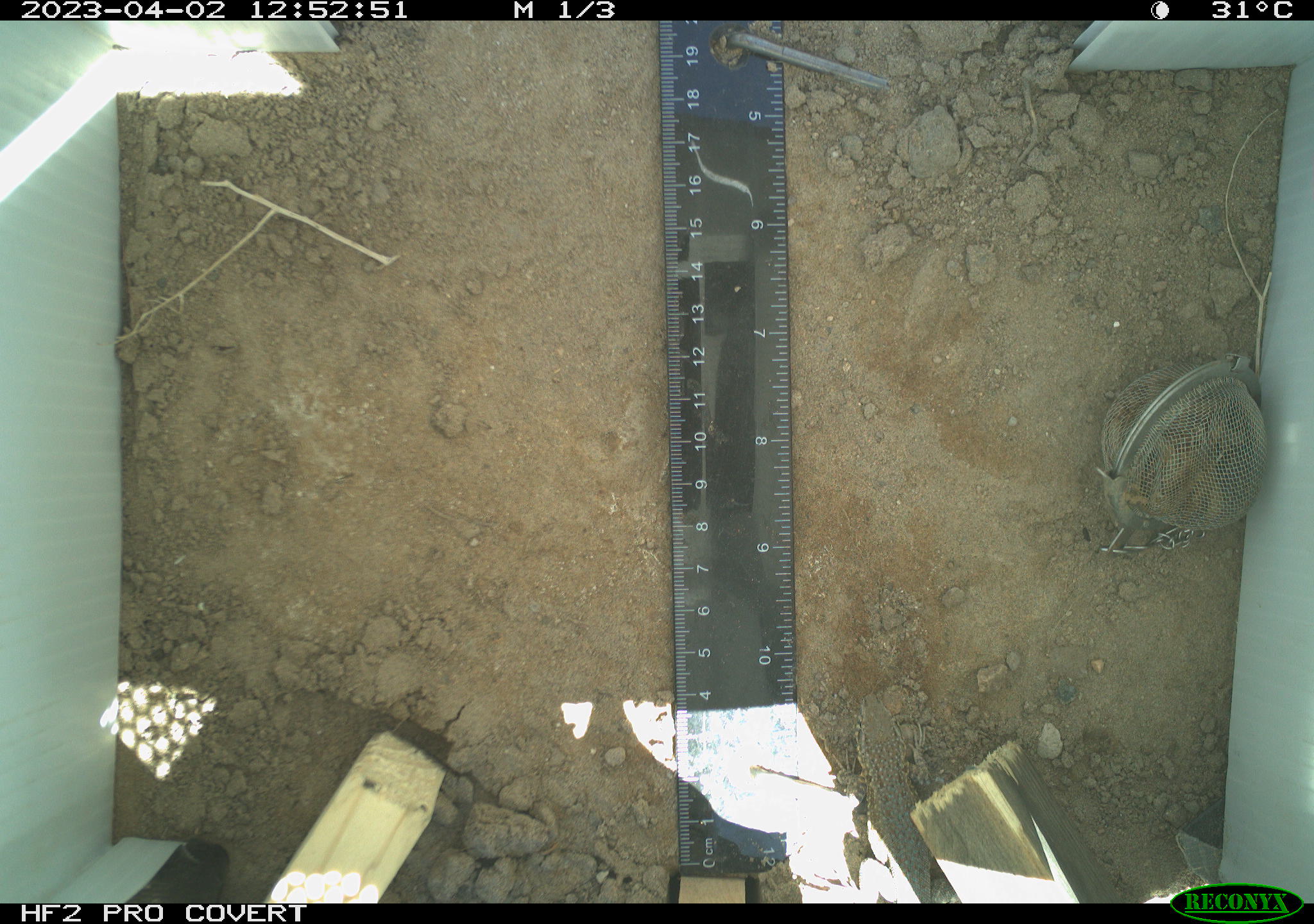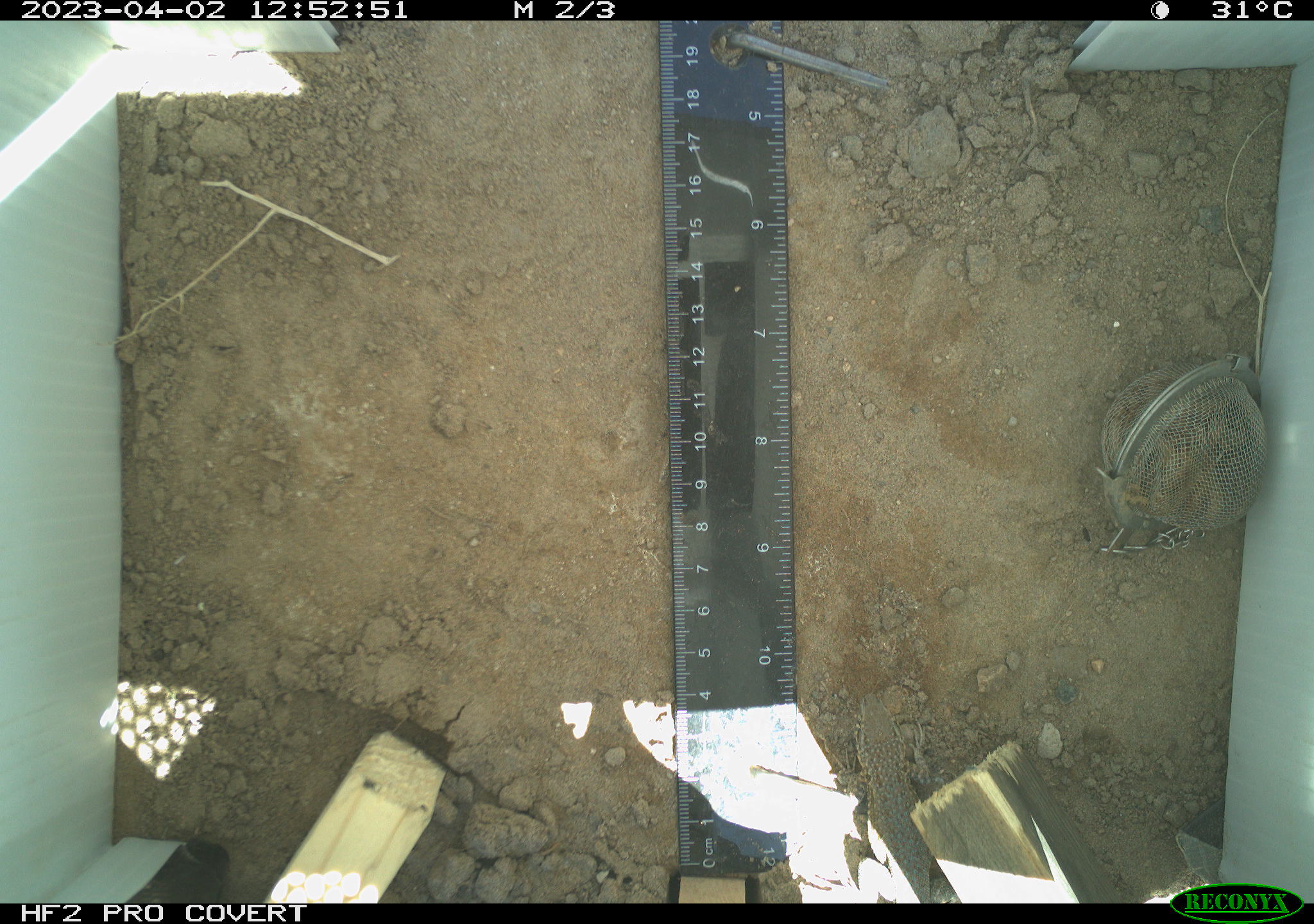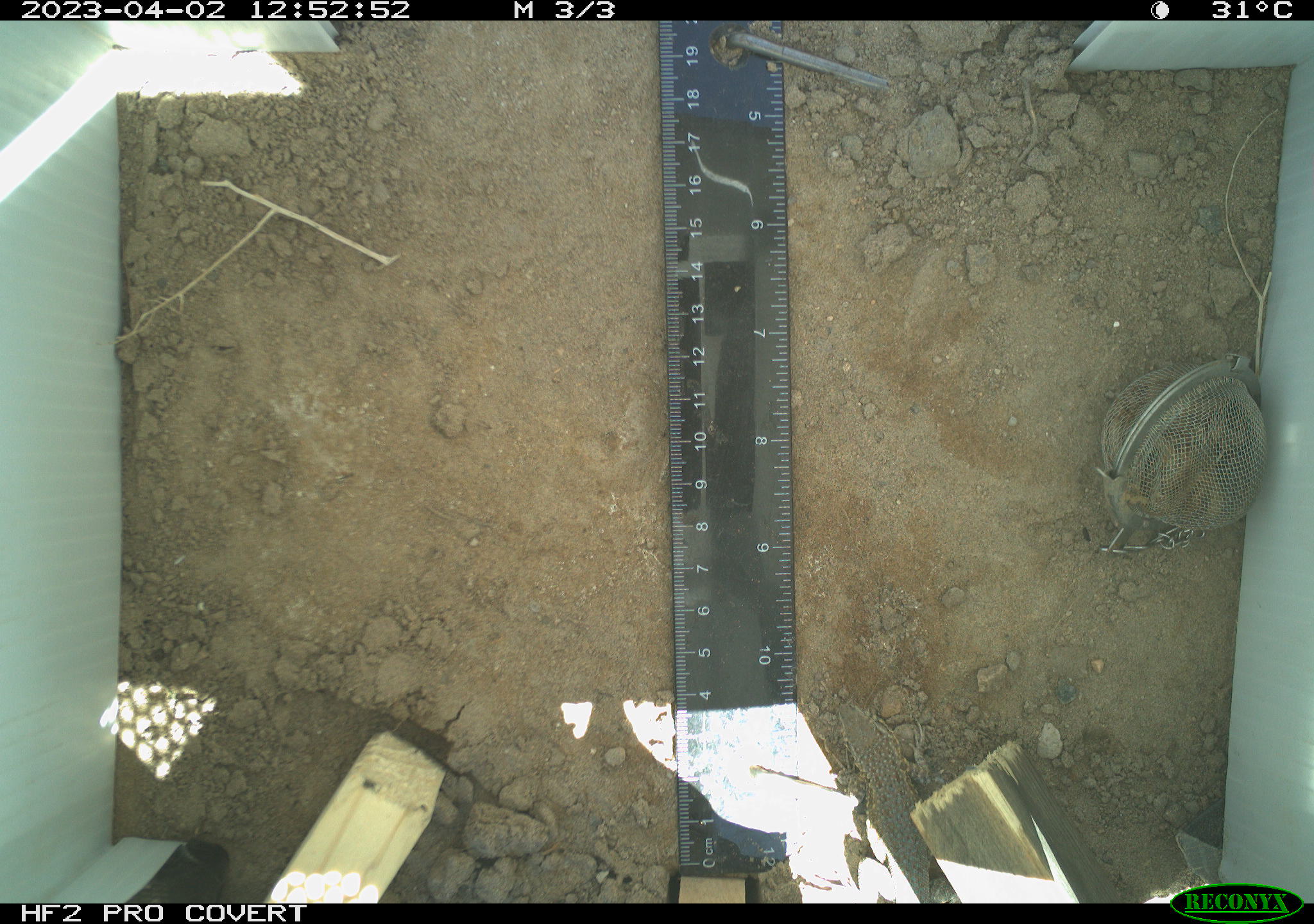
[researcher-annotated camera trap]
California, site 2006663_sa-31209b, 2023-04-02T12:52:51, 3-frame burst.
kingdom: Animalia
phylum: Chordata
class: Reptilia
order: Squamata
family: Phrynosomatidae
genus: Uta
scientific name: Uta stansburiana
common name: common side-blotched lizard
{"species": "common side-blotched lizard (Uta stansburiana)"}